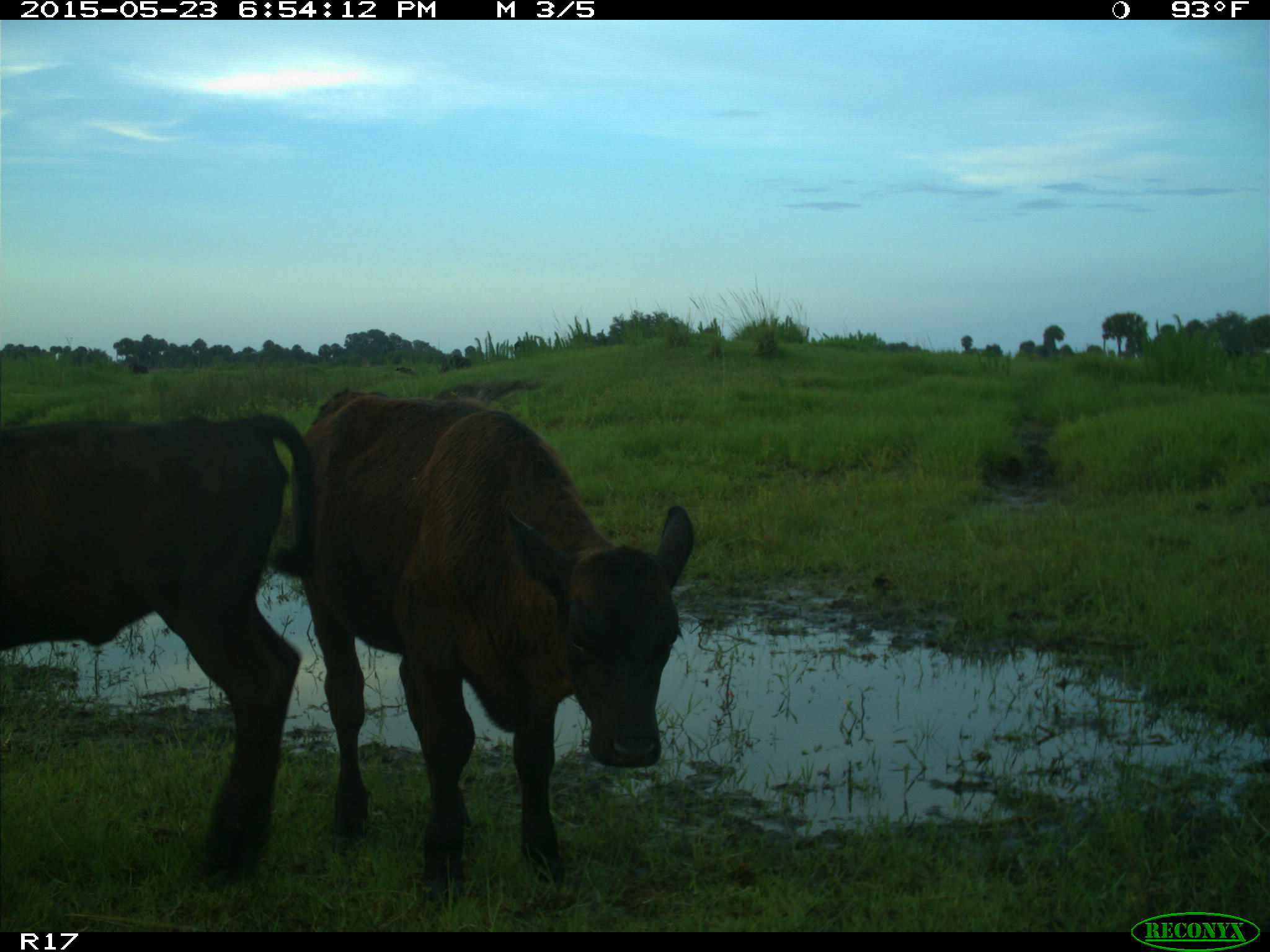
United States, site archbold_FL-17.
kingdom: Animalia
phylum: Chordata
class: Mammalia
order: Artiodactyla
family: Bovidae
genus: Bos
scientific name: Bos taurus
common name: domestic cow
Bos taurus (domestic cow).